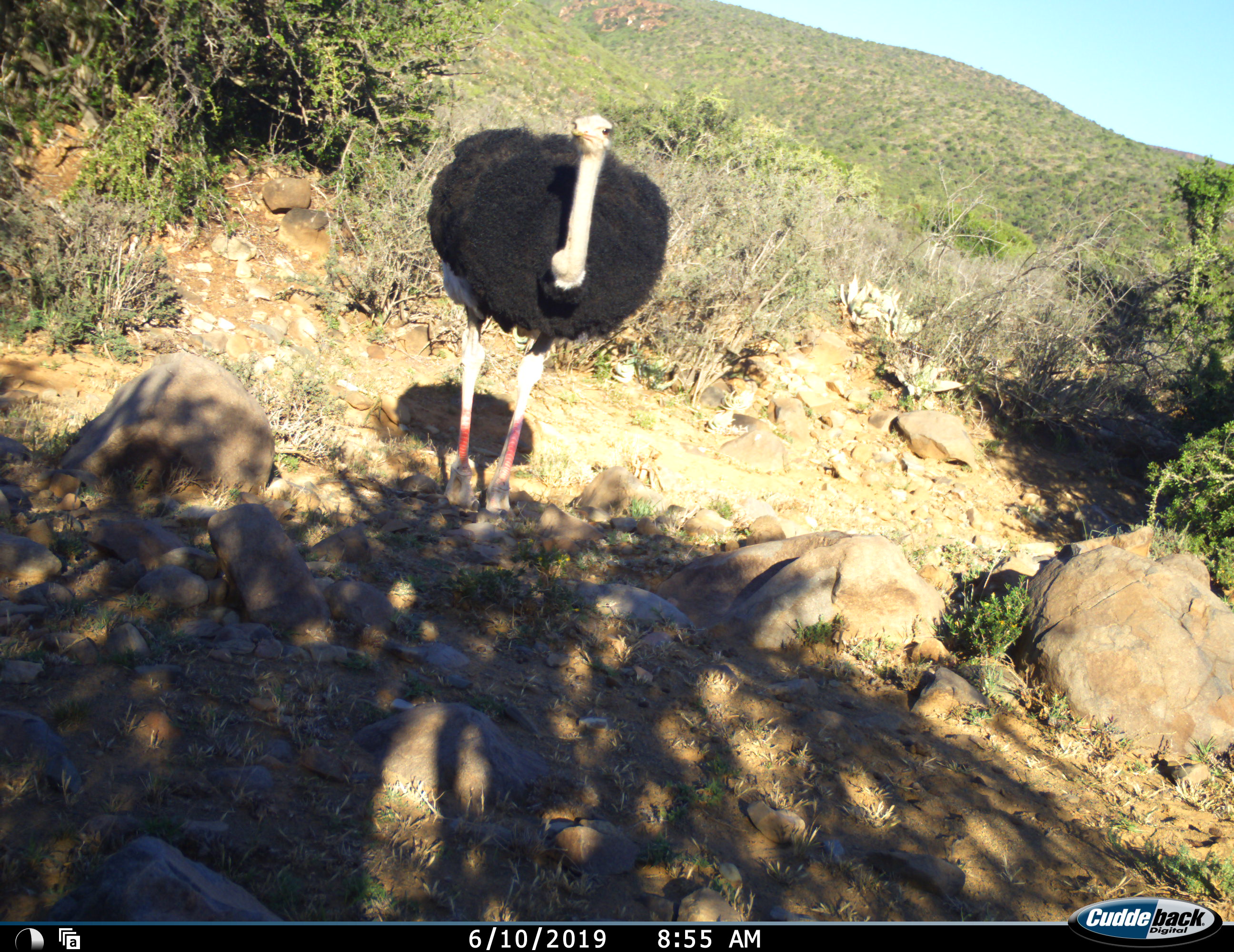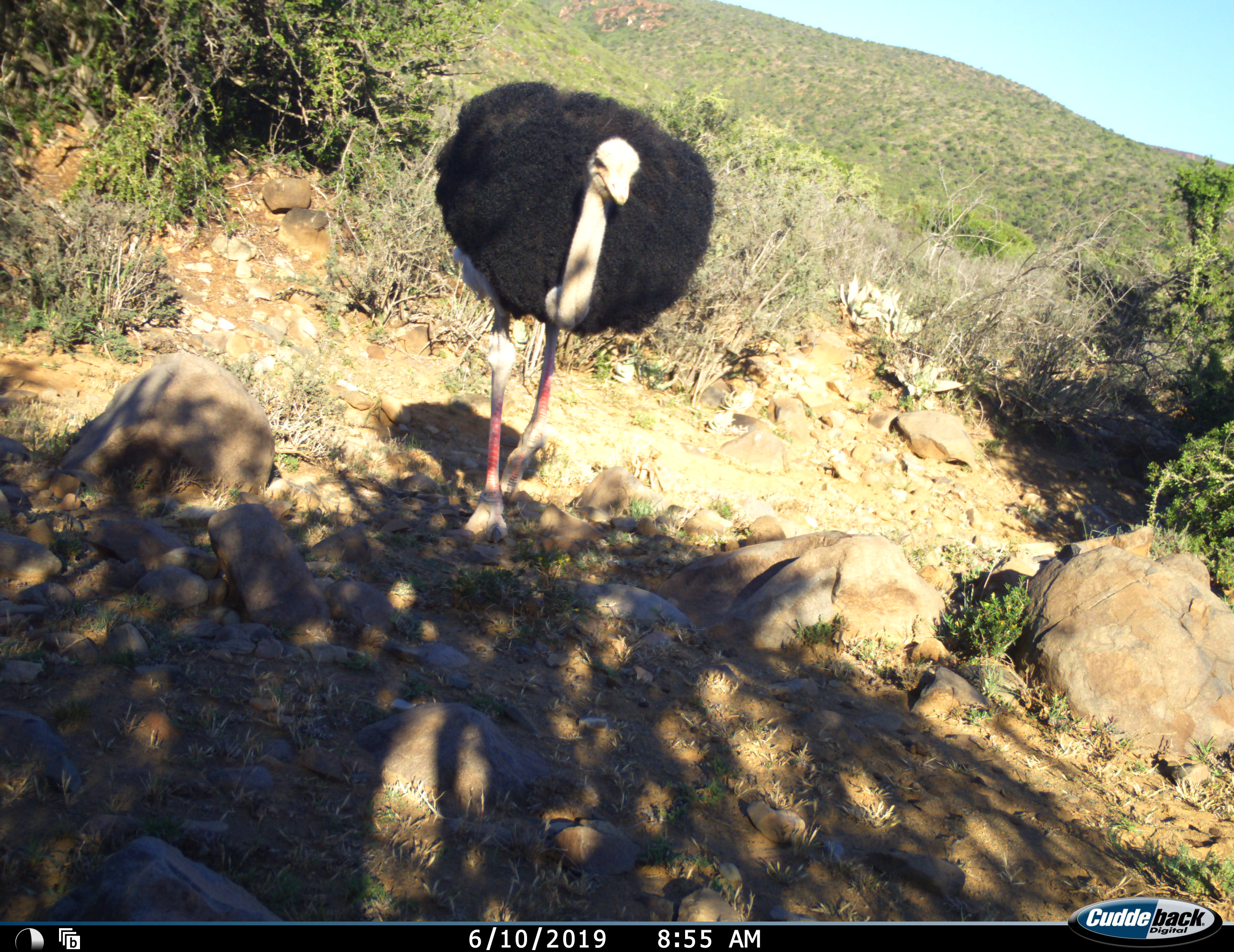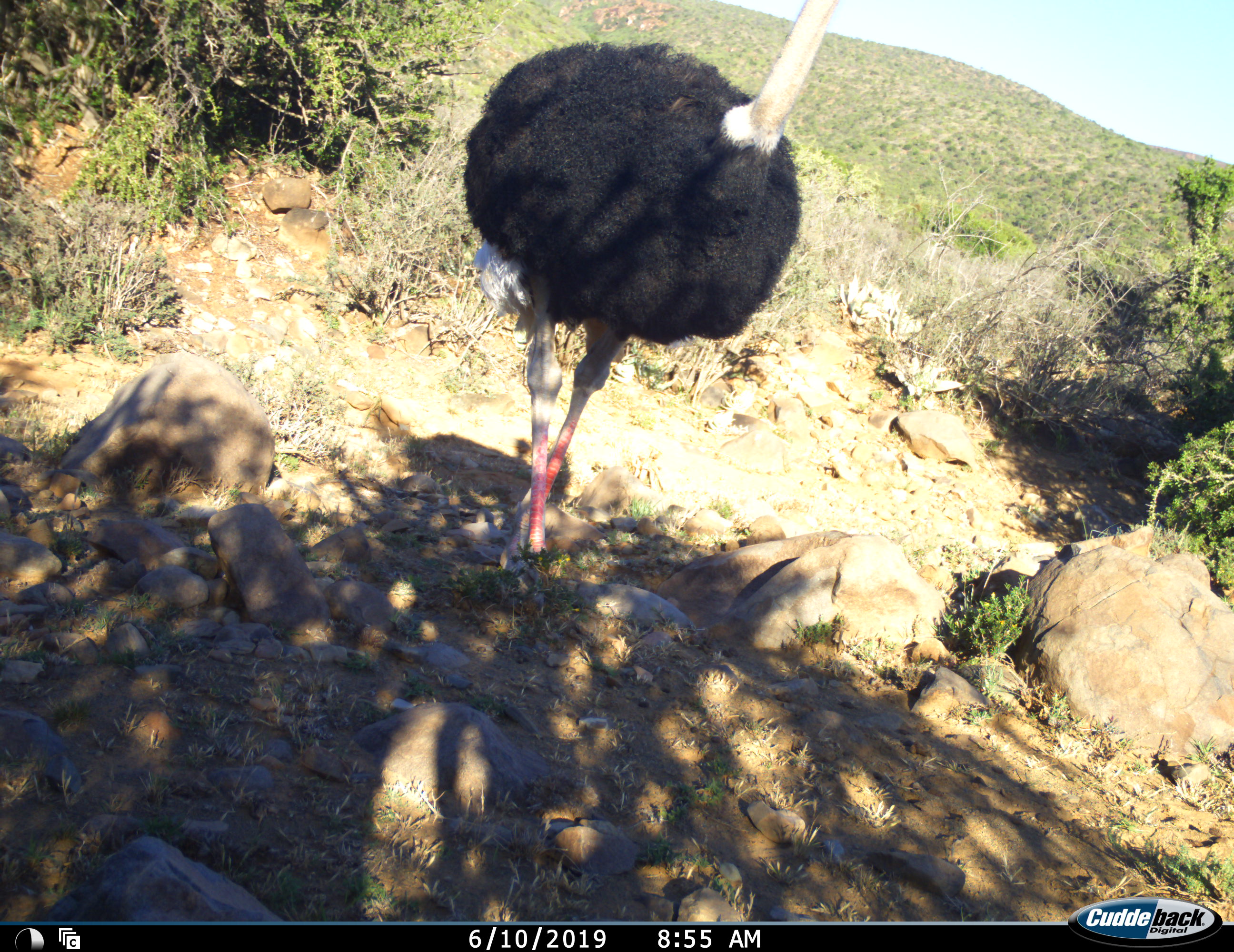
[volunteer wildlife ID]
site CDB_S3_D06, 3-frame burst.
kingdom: Animalia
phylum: Chordata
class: Aves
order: Struthioniformes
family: Struthionidae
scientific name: Struthionidae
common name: ostrich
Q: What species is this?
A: Ostrich (Struthionidae).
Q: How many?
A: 1.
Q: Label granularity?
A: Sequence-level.